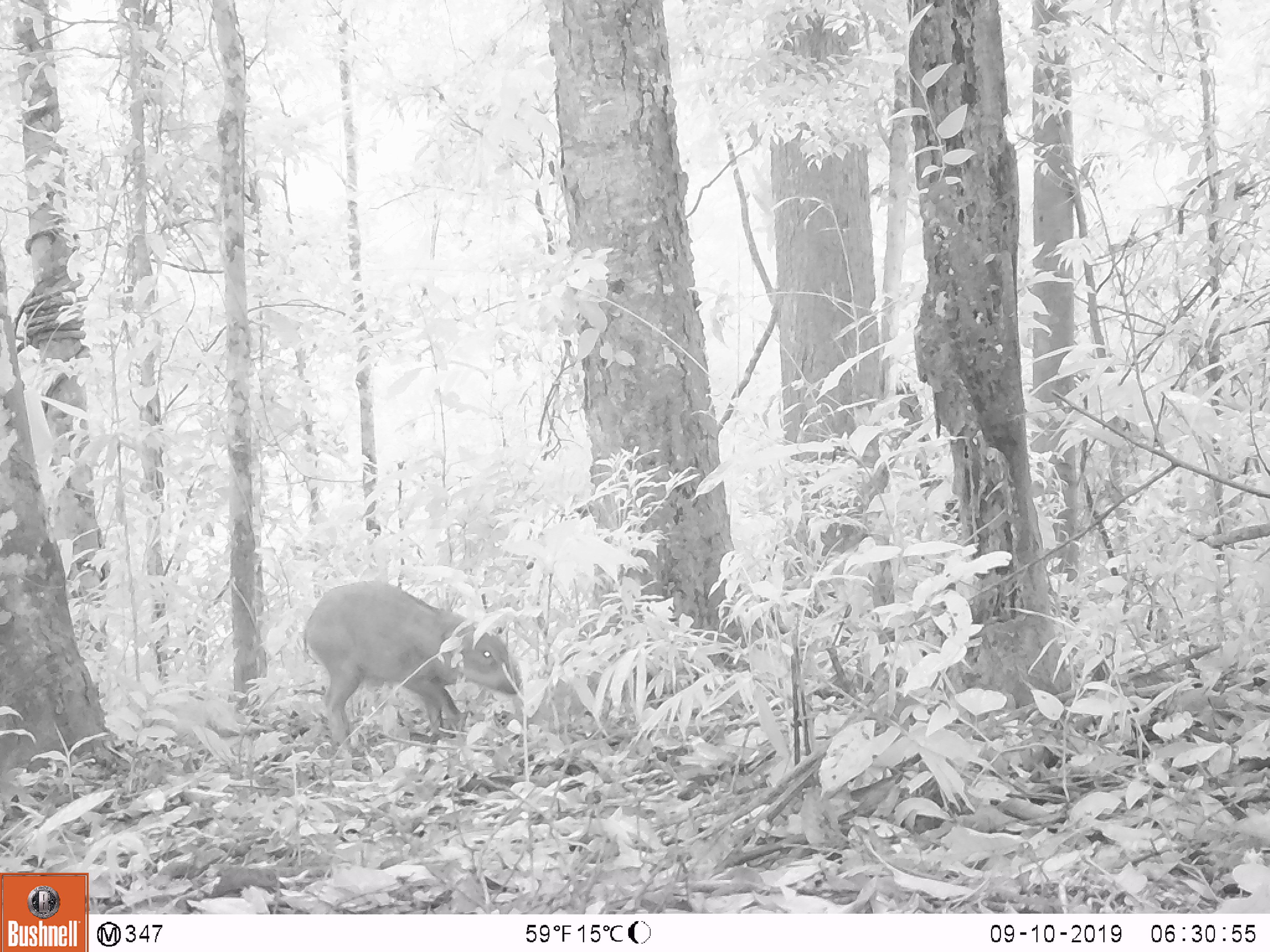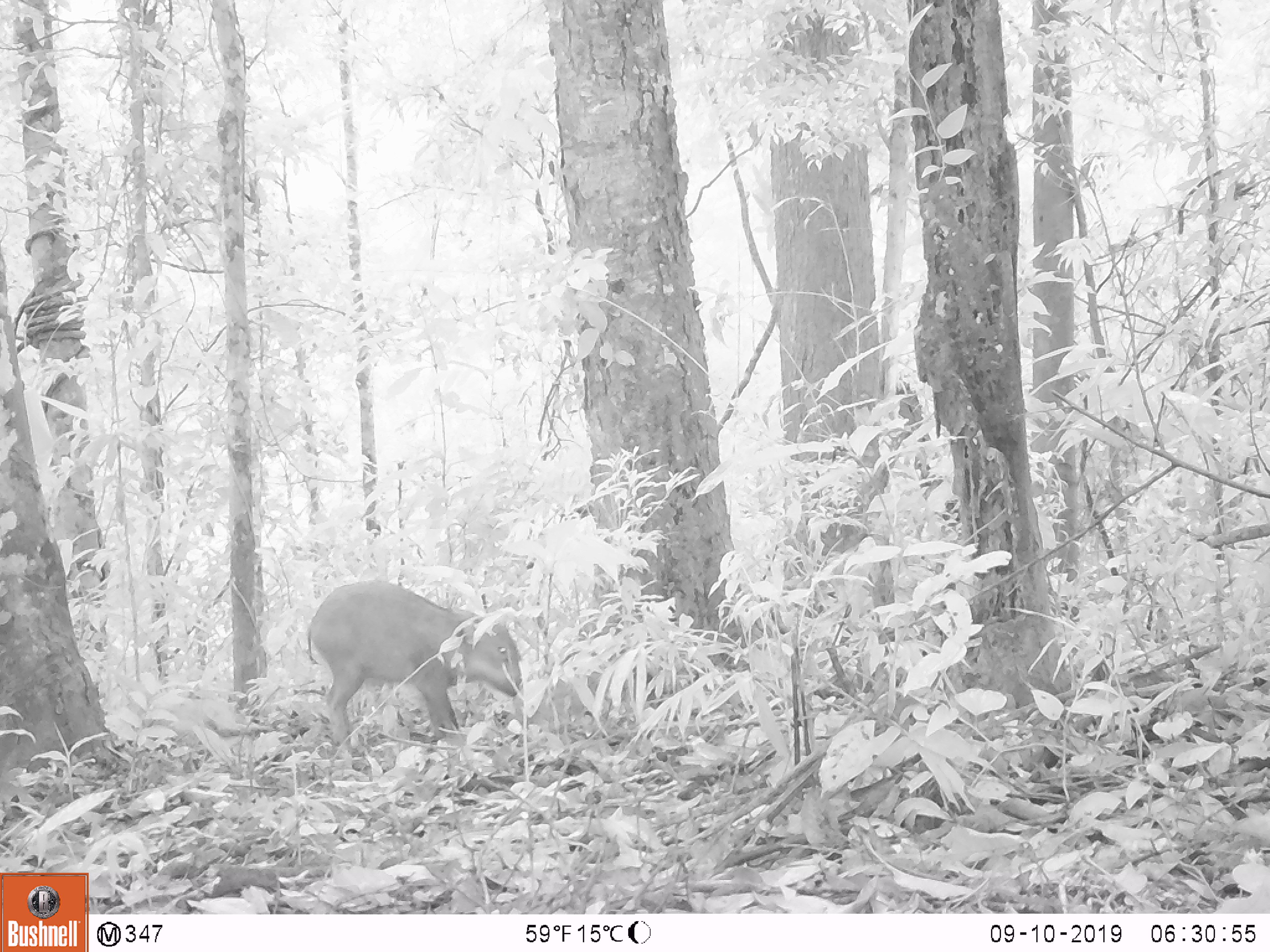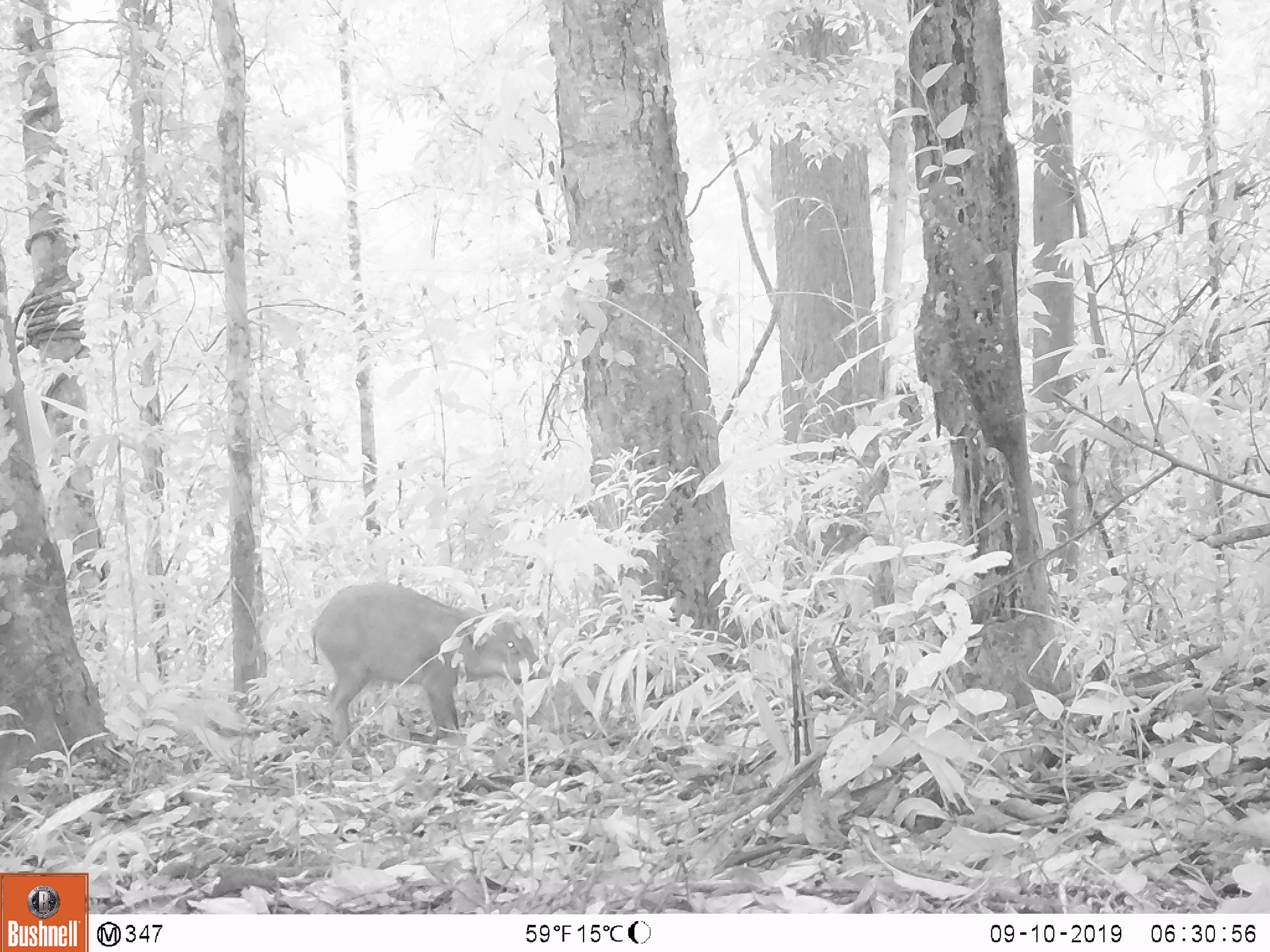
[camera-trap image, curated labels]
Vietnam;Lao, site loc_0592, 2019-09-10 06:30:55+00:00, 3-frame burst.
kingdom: Animalia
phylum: Chordata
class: Mammalia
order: Artiodactyla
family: Suidae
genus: Sus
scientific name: Sus scrofa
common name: eurasian wild pig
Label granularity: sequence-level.